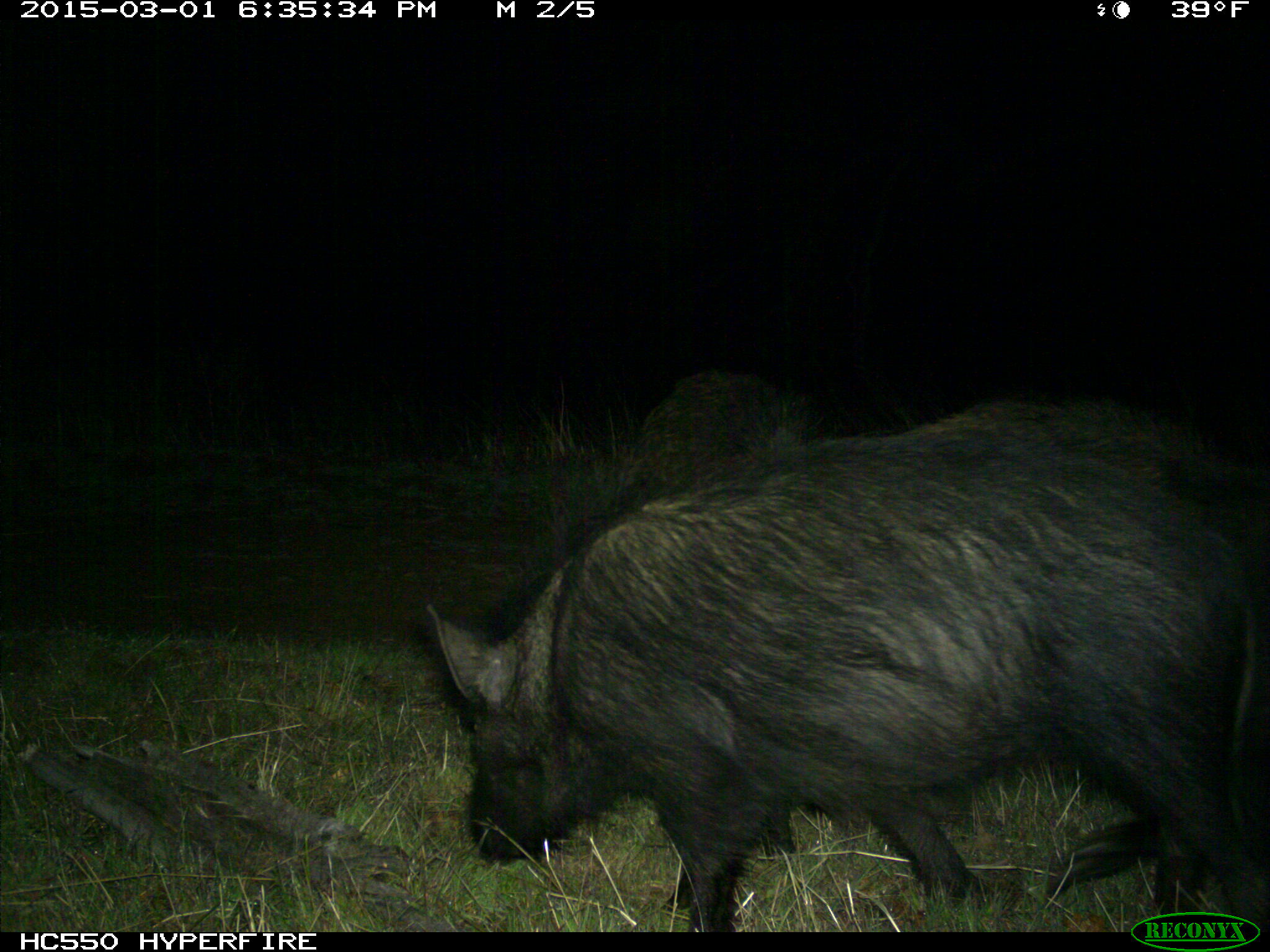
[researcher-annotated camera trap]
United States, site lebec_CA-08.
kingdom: Animalia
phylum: Chordata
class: Mammalia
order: Artiodactyla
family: Suidae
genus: Sus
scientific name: Sus scrofa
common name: wild boar